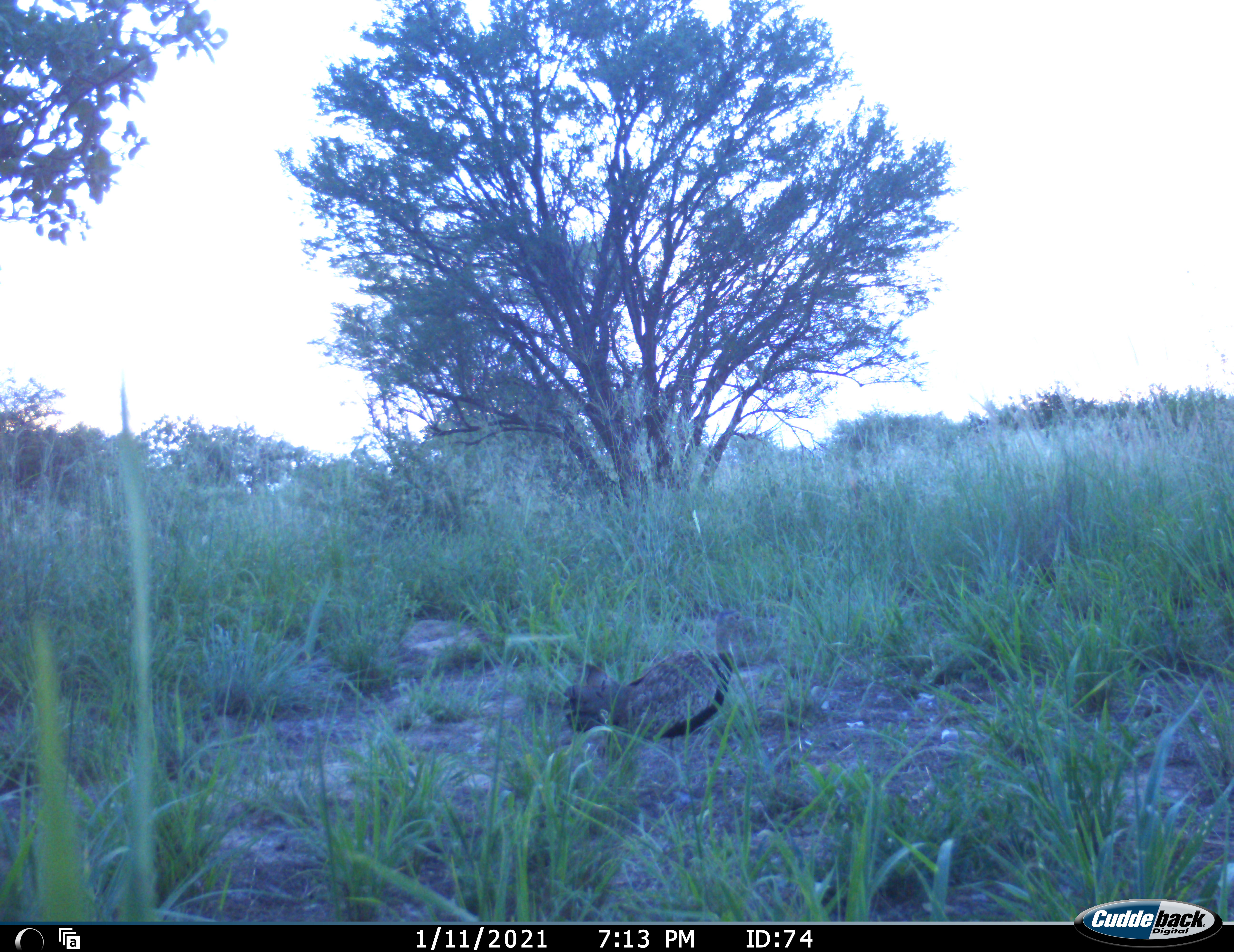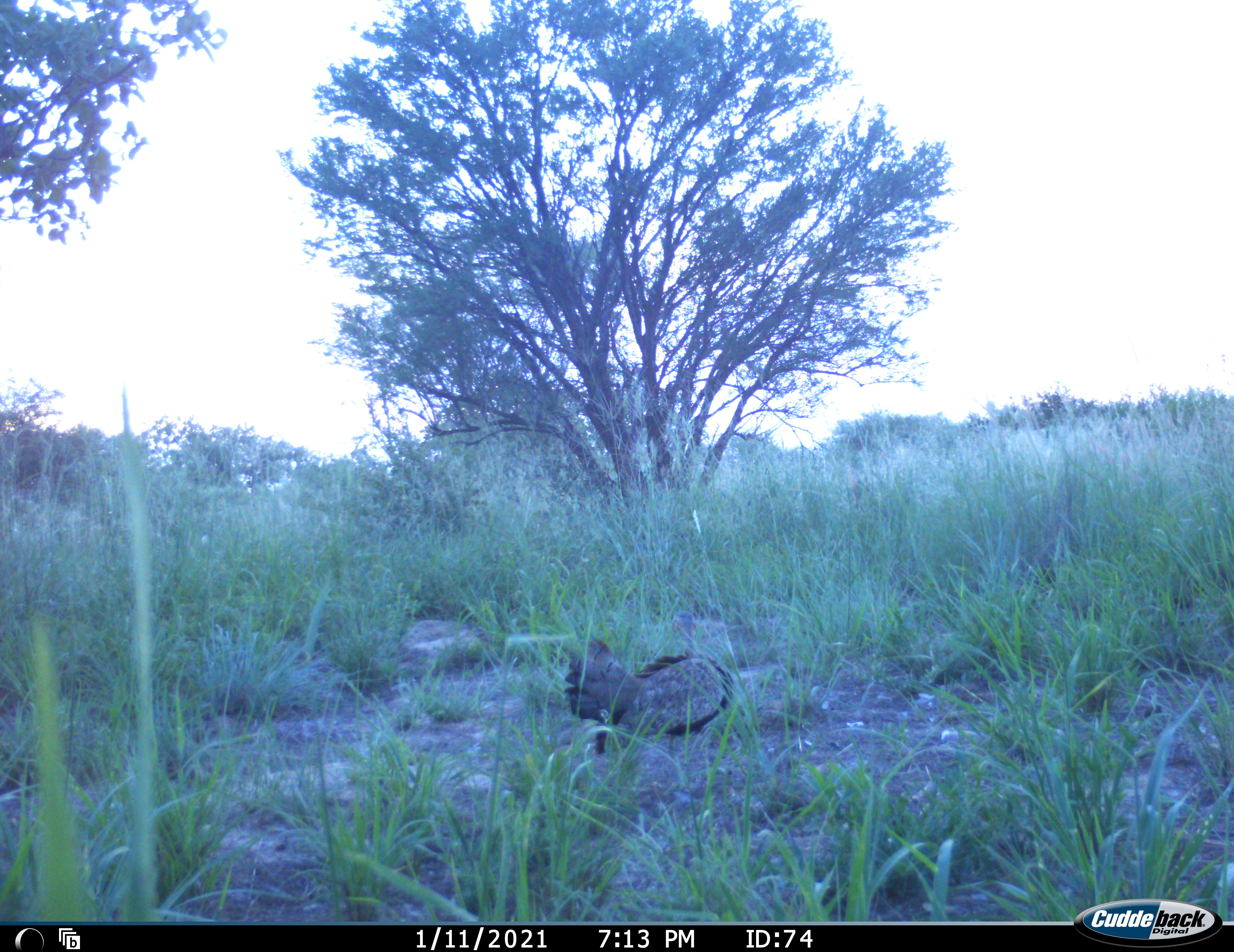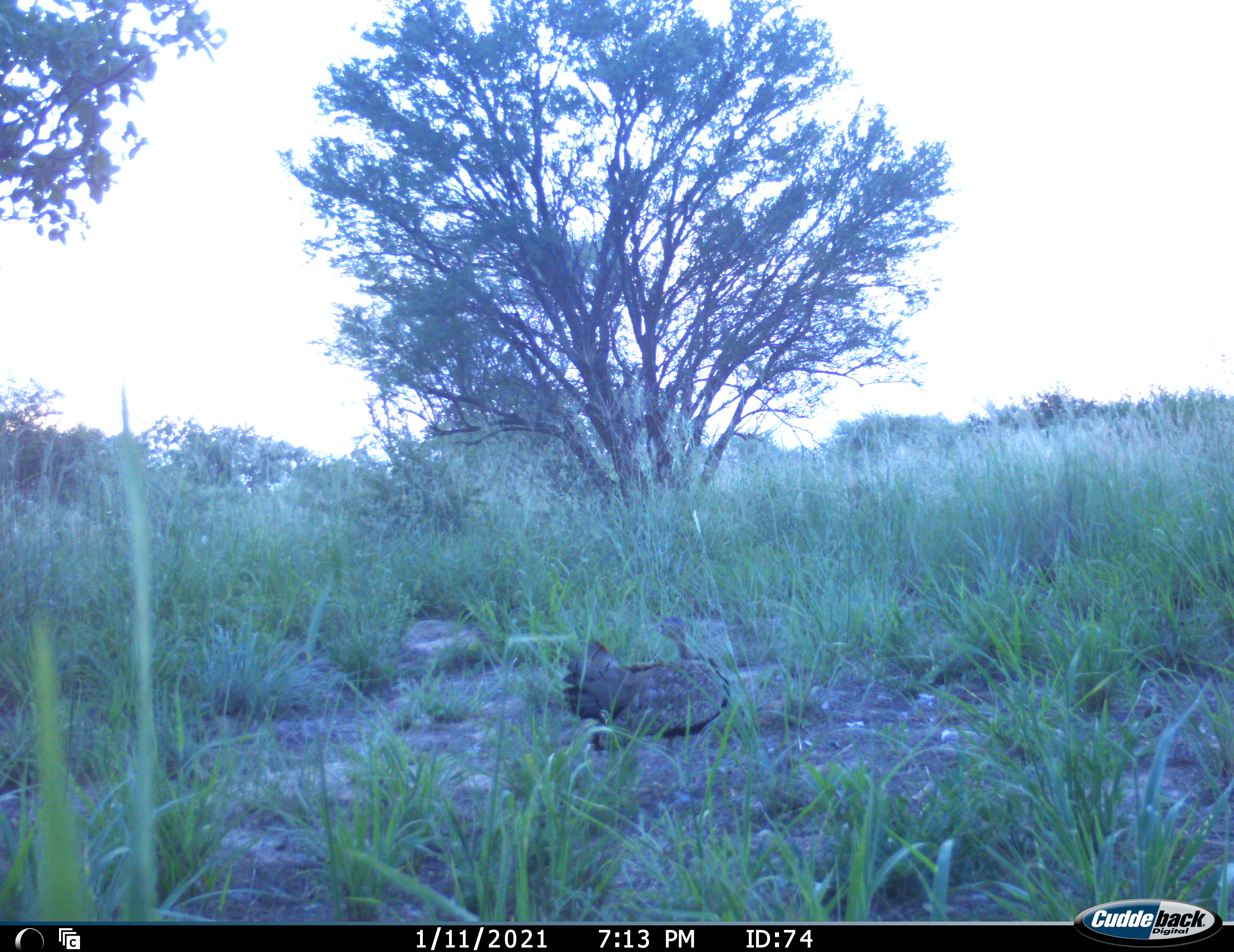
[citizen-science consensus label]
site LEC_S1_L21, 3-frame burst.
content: unidentified animal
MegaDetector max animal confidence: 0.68